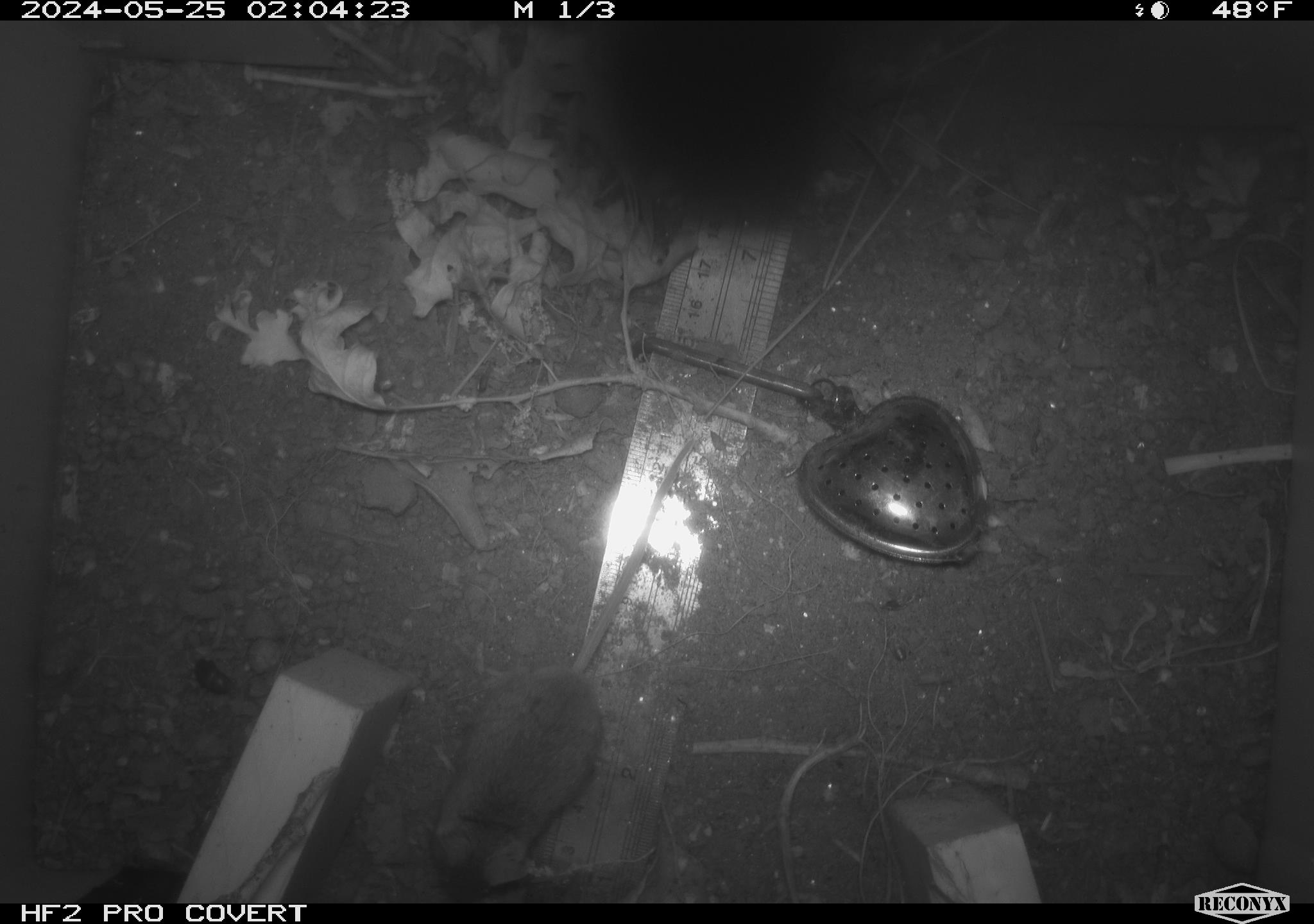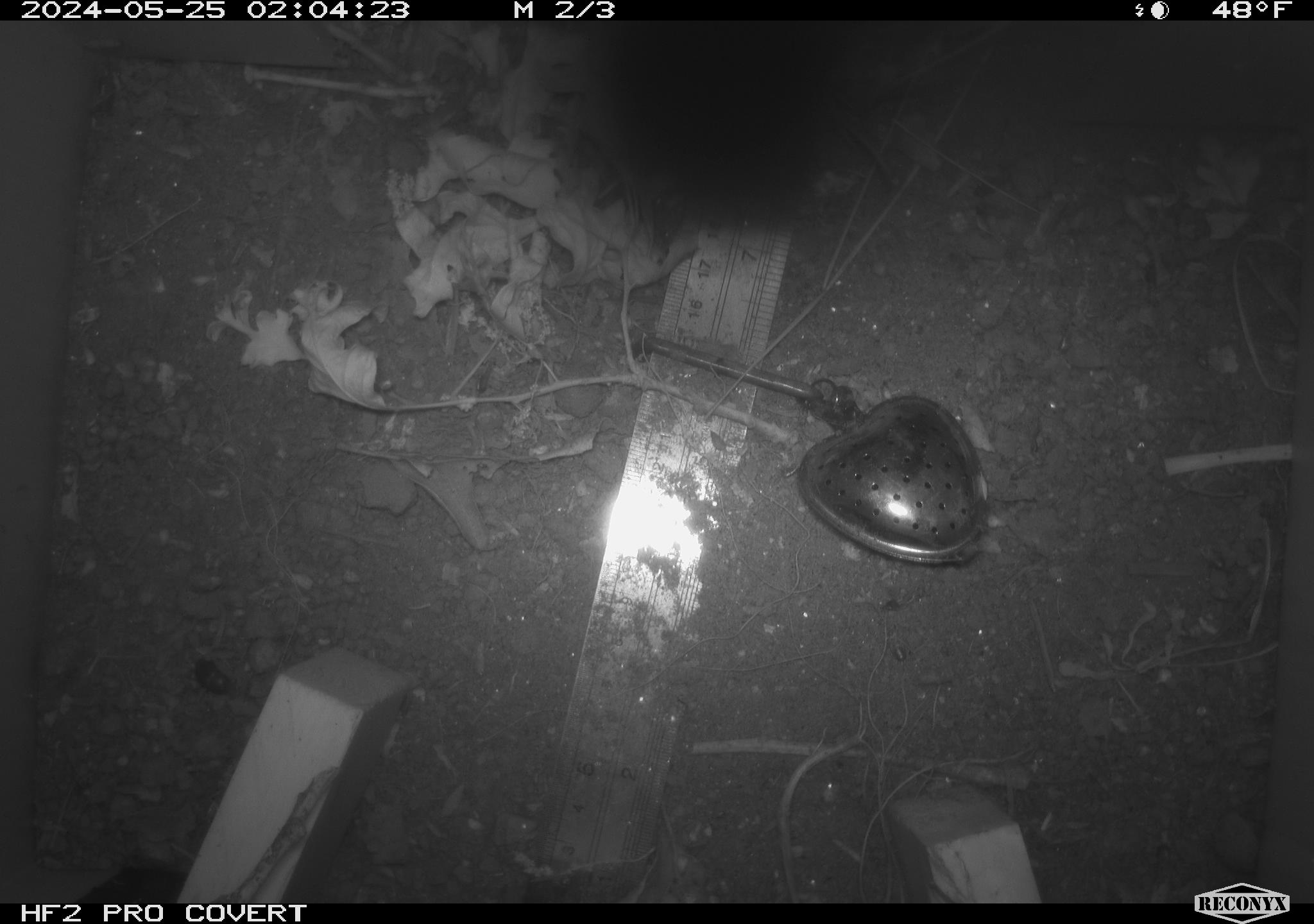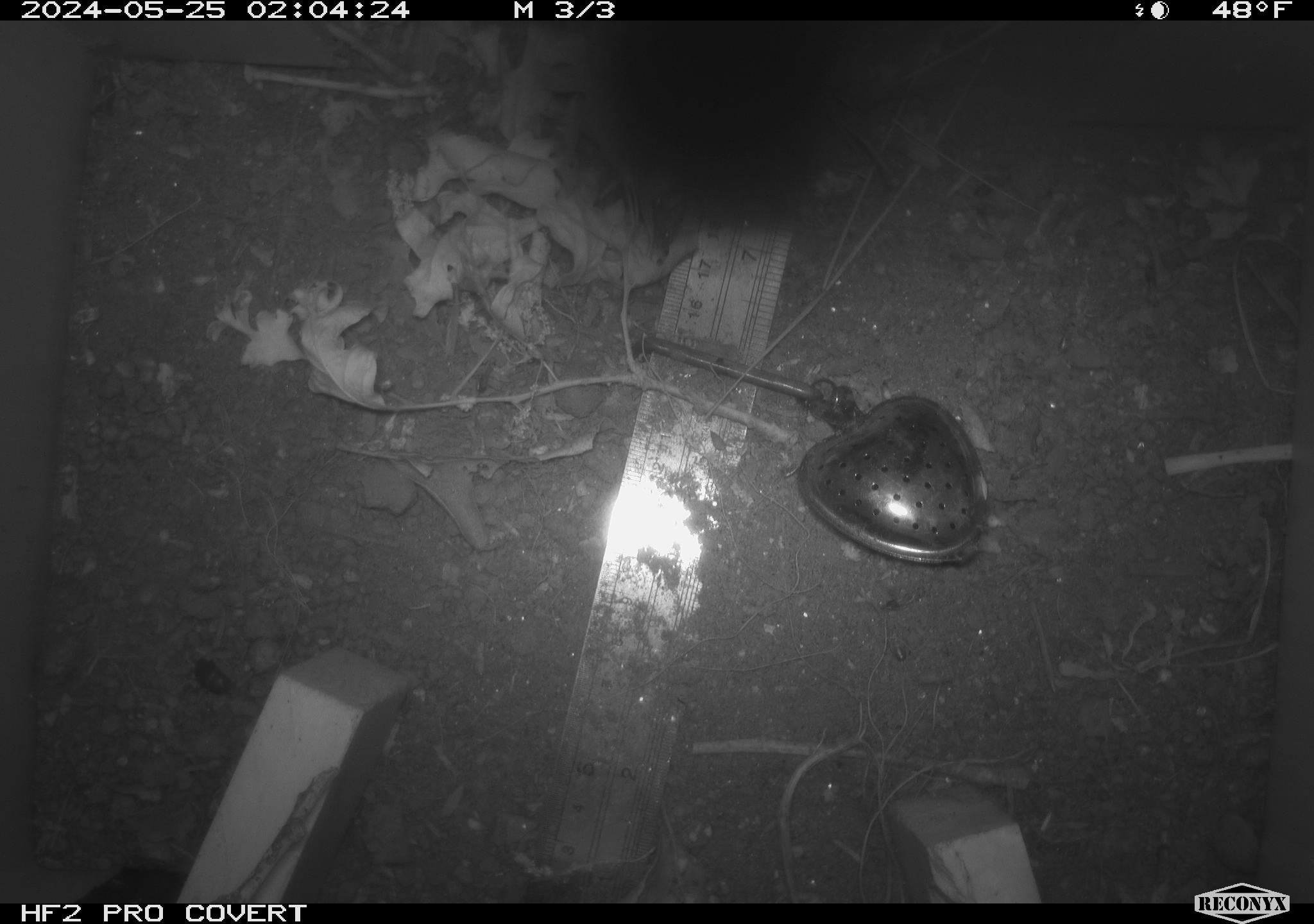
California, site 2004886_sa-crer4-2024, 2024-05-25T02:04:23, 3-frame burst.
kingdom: Animalia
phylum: Chordata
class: Mammalia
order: Rodentia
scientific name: Rodentia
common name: mouse species